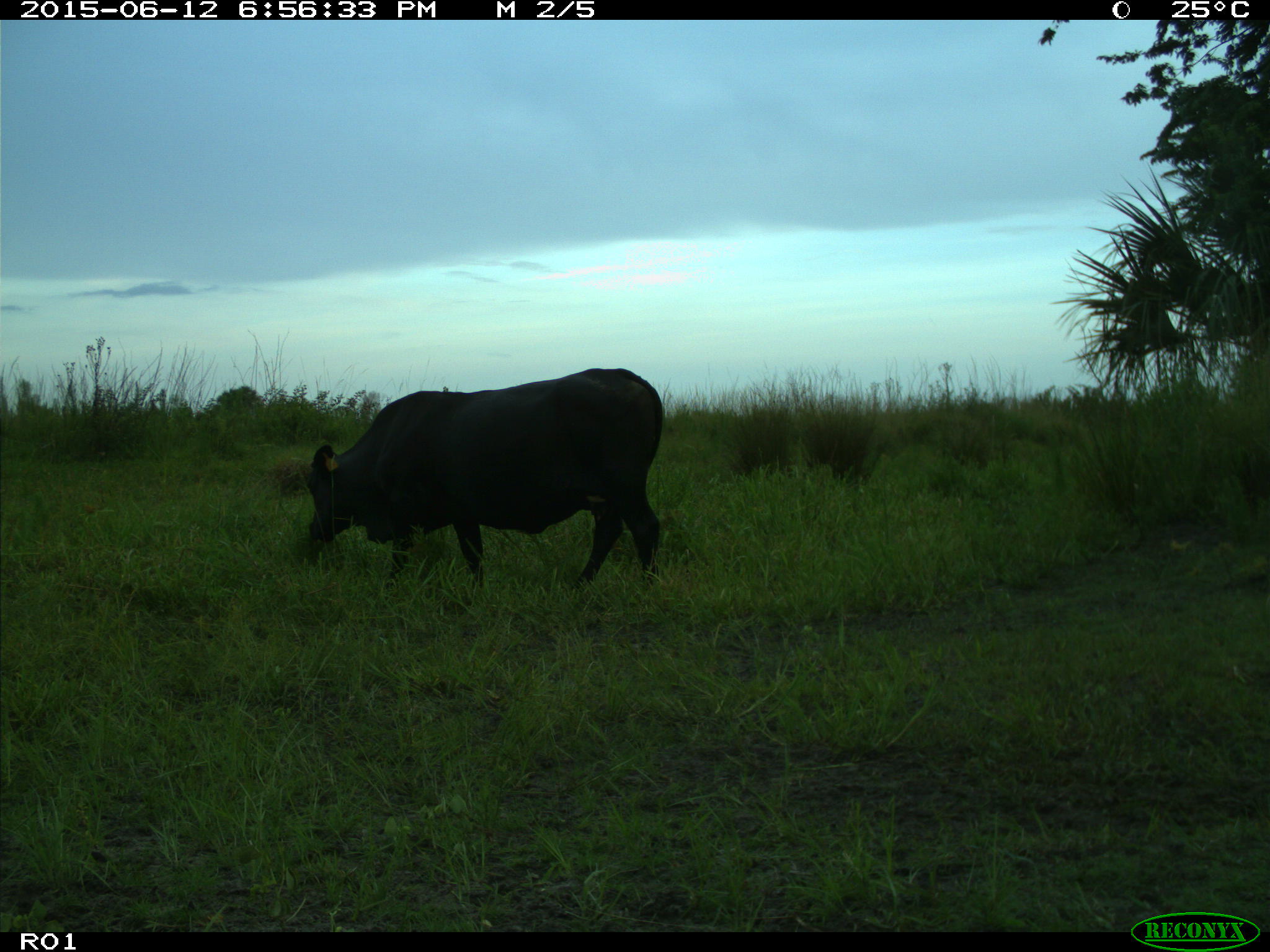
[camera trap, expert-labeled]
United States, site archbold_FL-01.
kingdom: Animalia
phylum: Chordata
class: Mammalia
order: Artiodactyla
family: Bovidae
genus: Bos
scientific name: Bos taurus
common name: domestic cow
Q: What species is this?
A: Bos taurus (domestic cow).